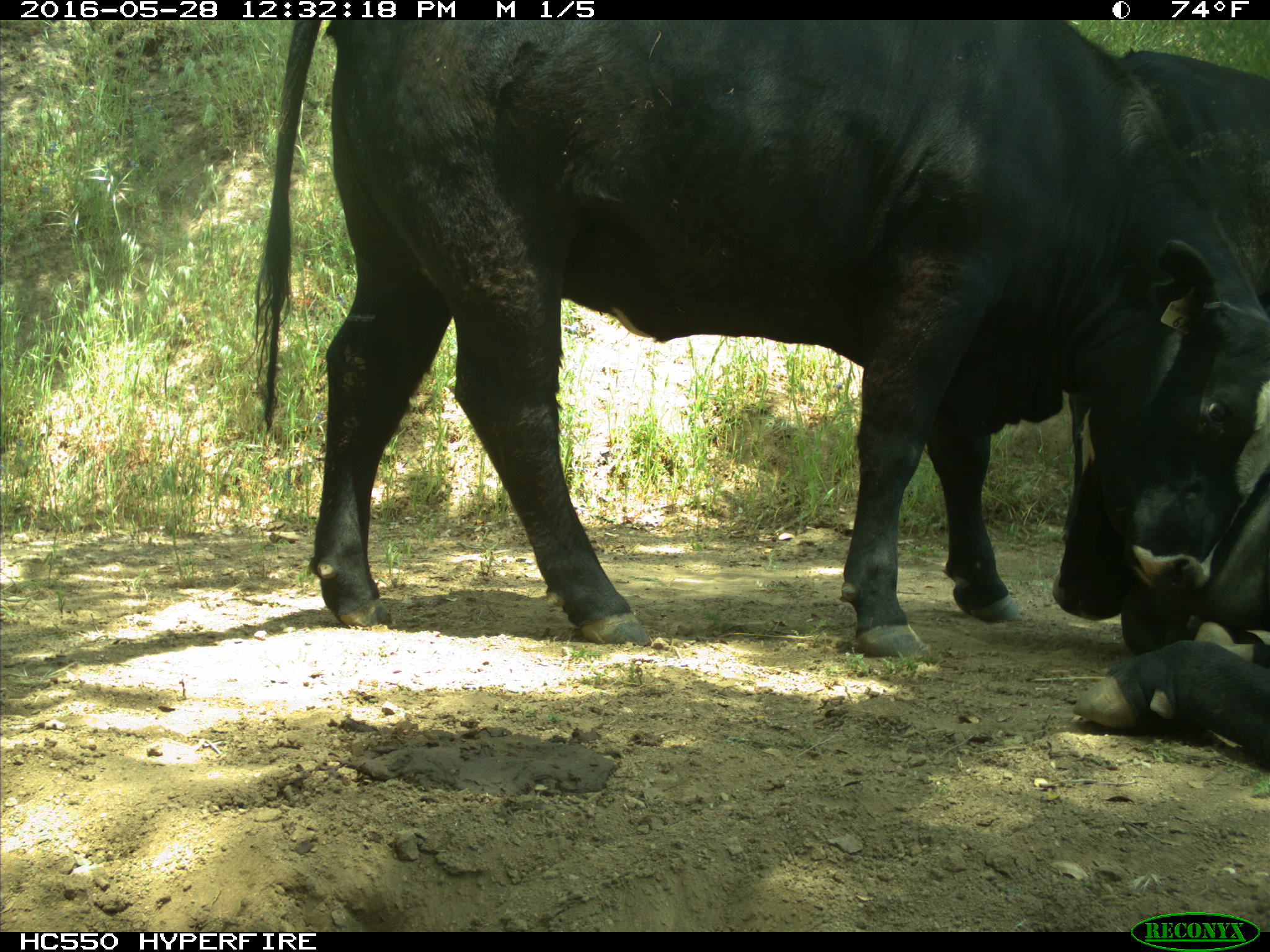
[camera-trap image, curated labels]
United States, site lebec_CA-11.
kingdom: Animalia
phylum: Chordata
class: Mammalia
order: Artiodactyla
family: Bovidae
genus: Bos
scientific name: Bos taurus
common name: domestic cow